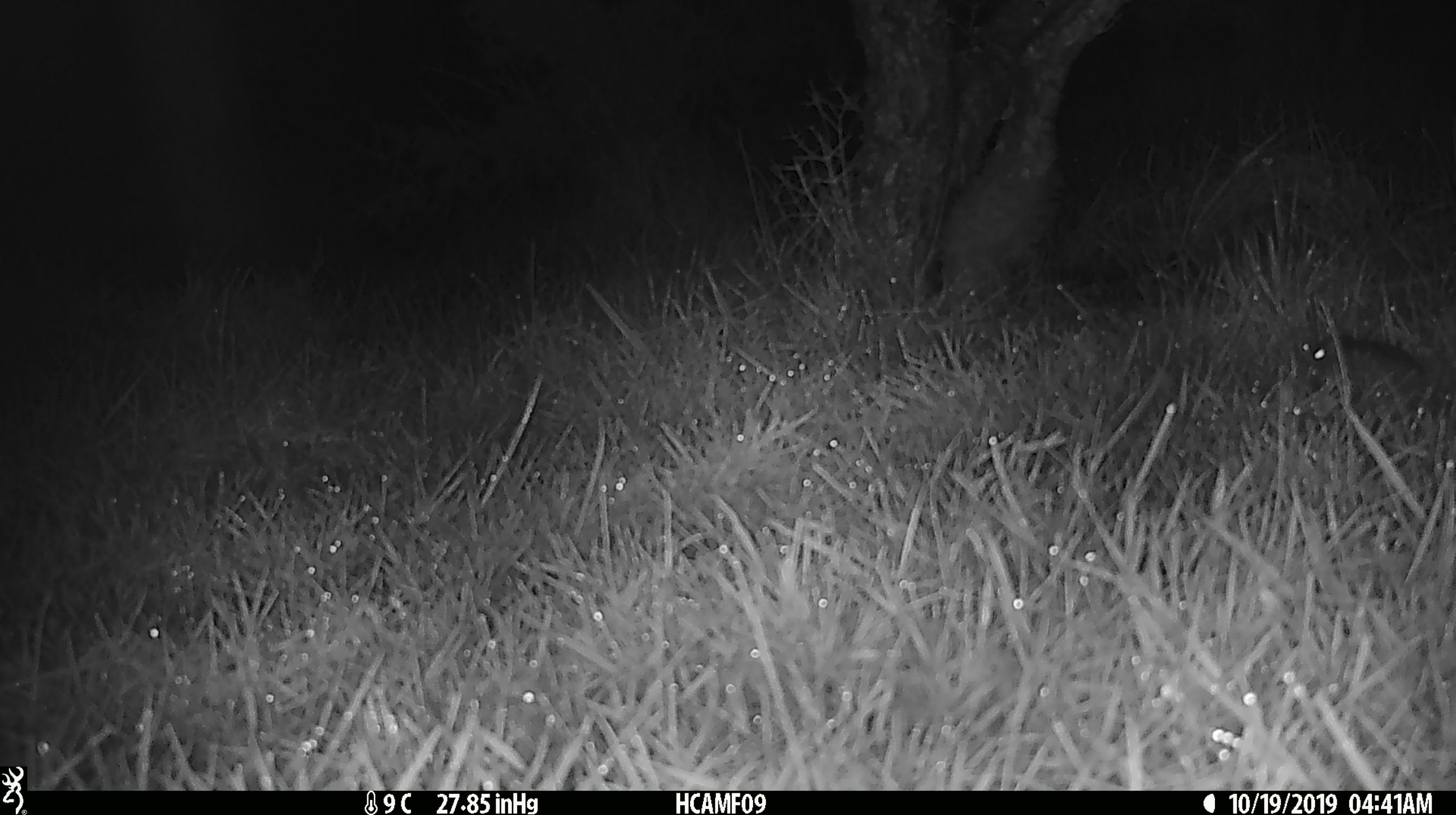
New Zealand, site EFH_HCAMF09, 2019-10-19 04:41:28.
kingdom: Animalia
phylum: Chordata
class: Mammalia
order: Rodentia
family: Muridae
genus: Mus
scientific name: Mus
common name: mouse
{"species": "mouse (Mus)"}